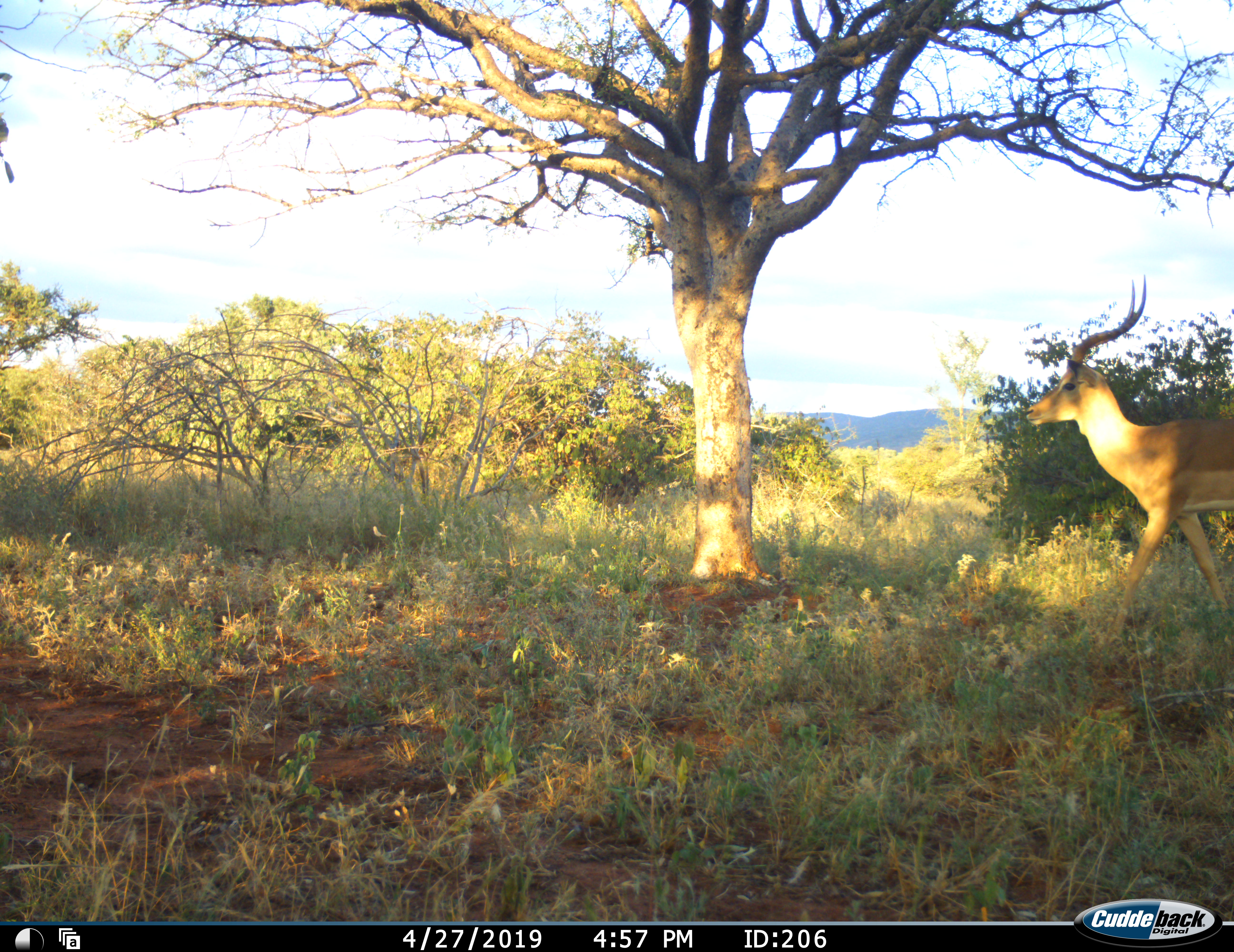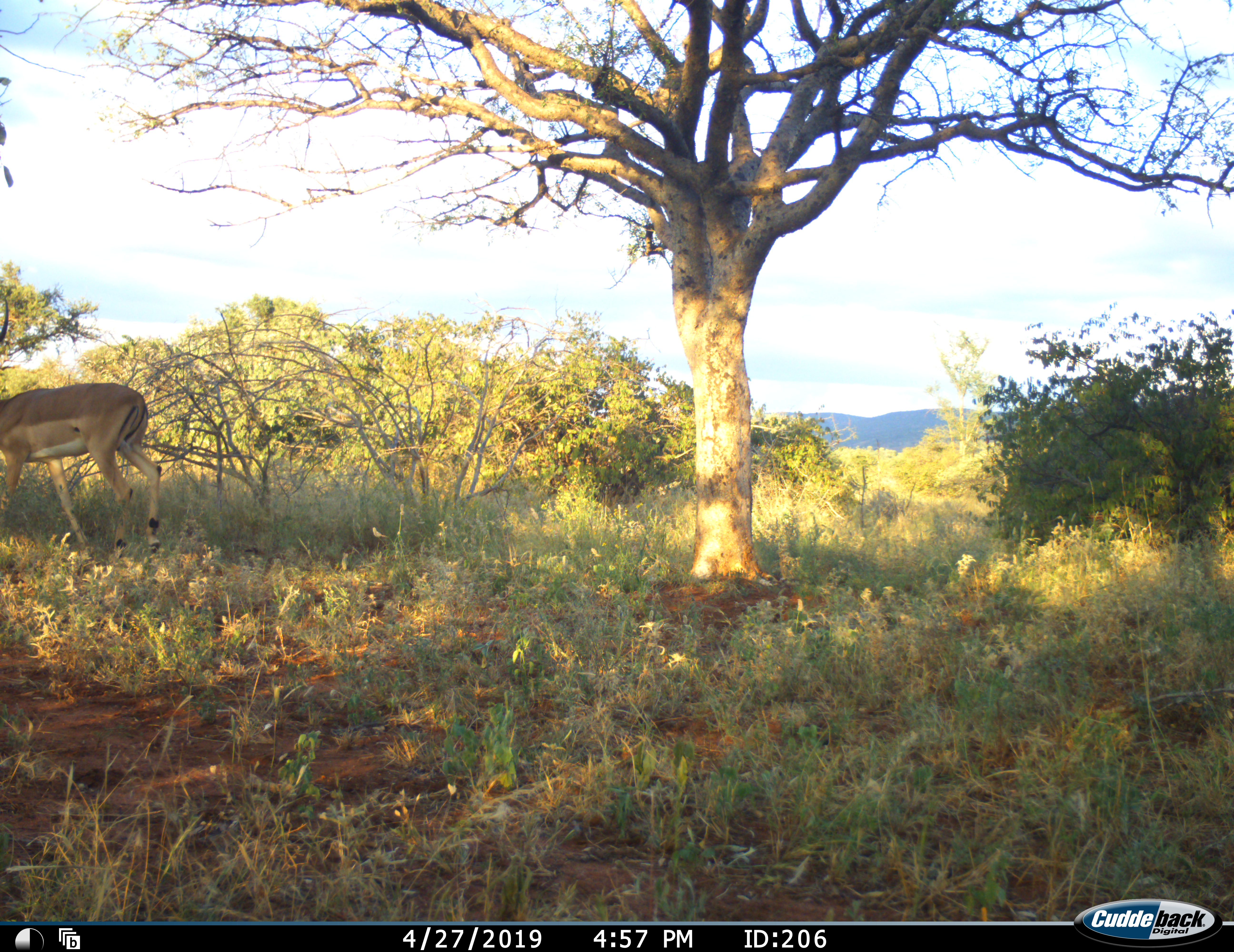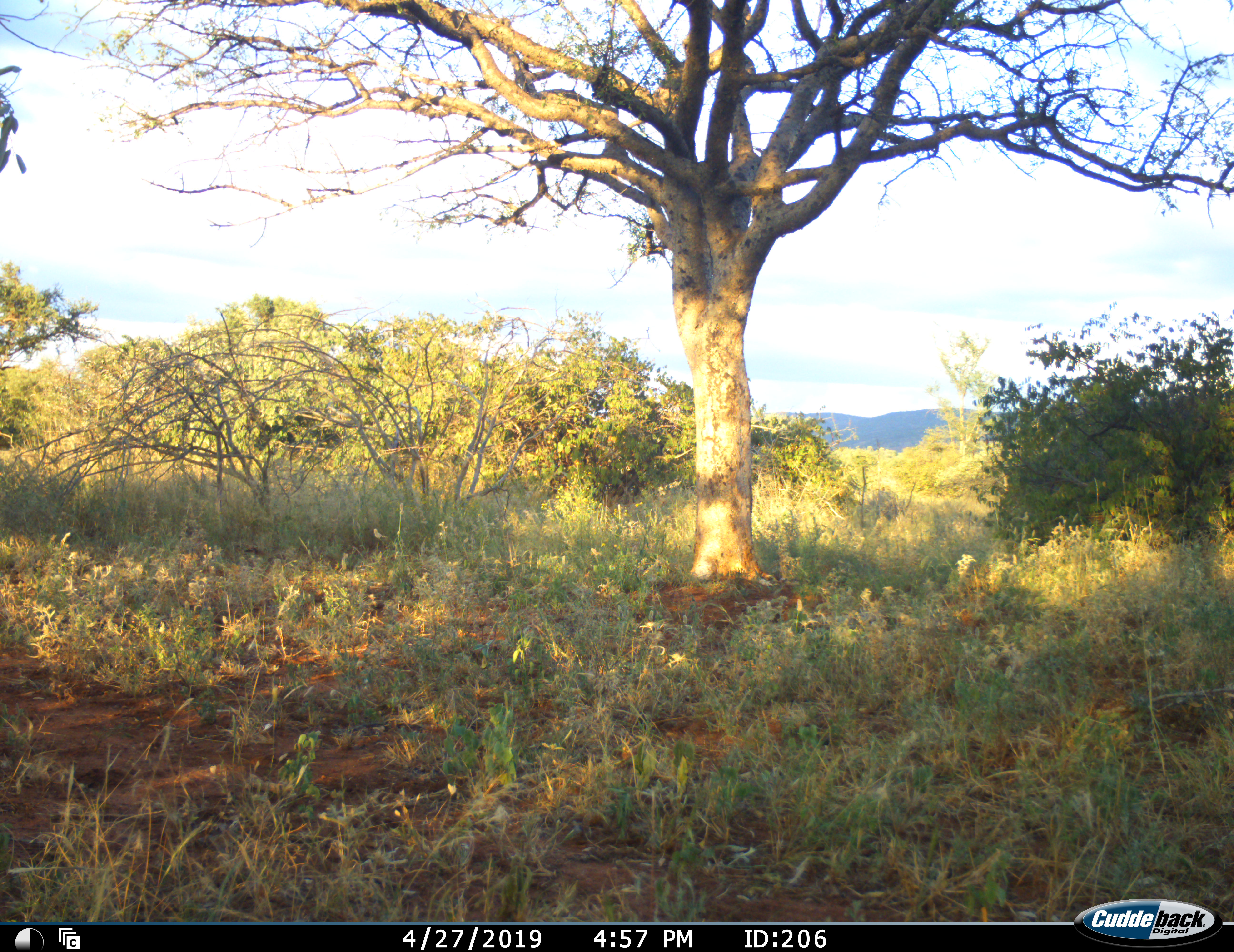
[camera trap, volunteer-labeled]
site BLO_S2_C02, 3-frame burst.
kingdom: Animalia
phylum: Chordata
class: Mammalia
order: Artiodactyla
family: Bovidae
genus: Aepyceros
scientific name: Aepyceros melampus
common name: impala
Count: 1.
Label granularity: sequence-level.